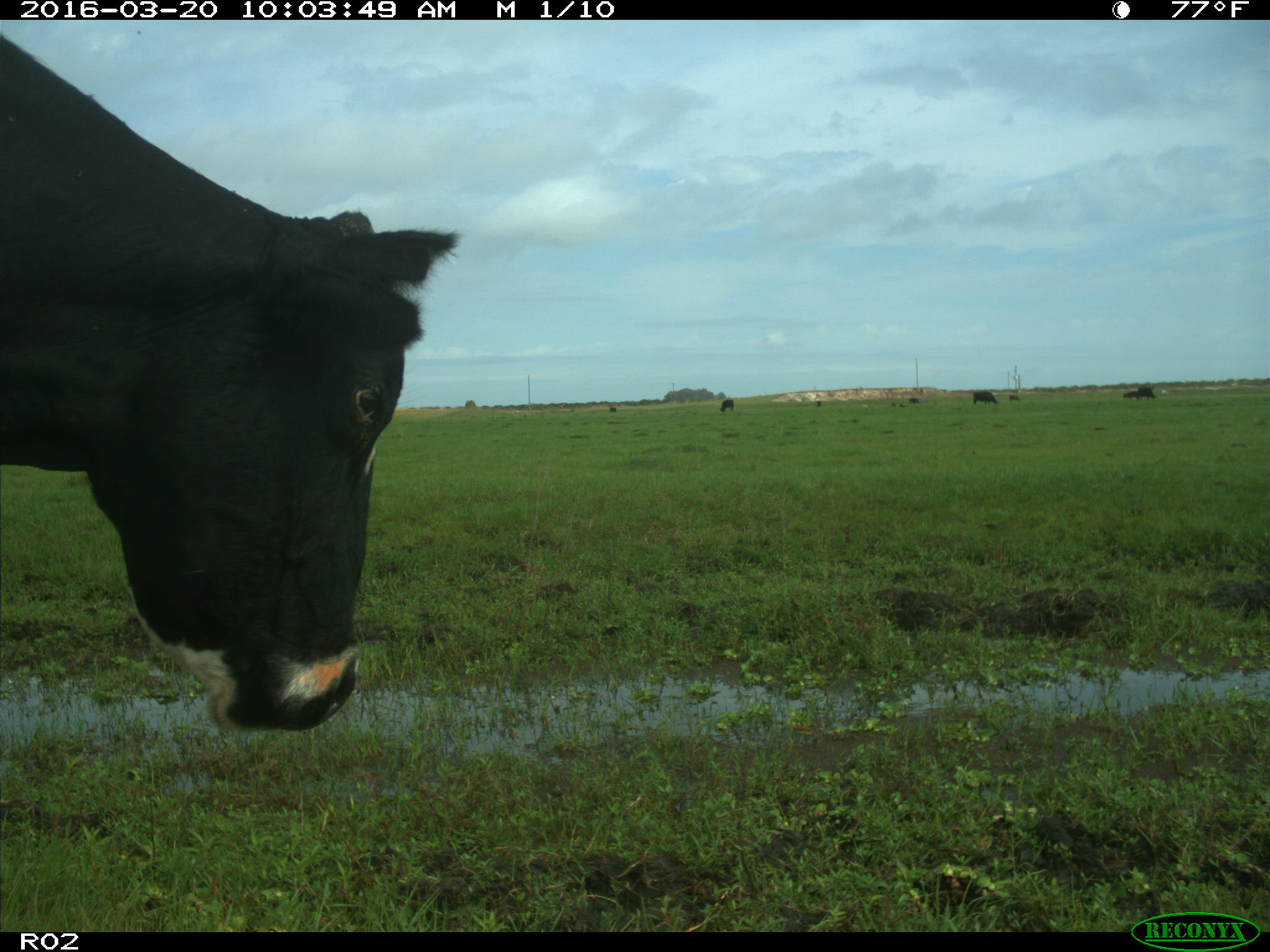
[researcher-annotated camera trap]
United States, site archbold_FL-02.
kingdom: Animalia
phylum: Chordata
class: Mammalia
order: Artiodactyla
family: Bovidae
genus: Bos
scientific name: Bos taurus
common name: domestic cow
Bos taurus (domestic cow).